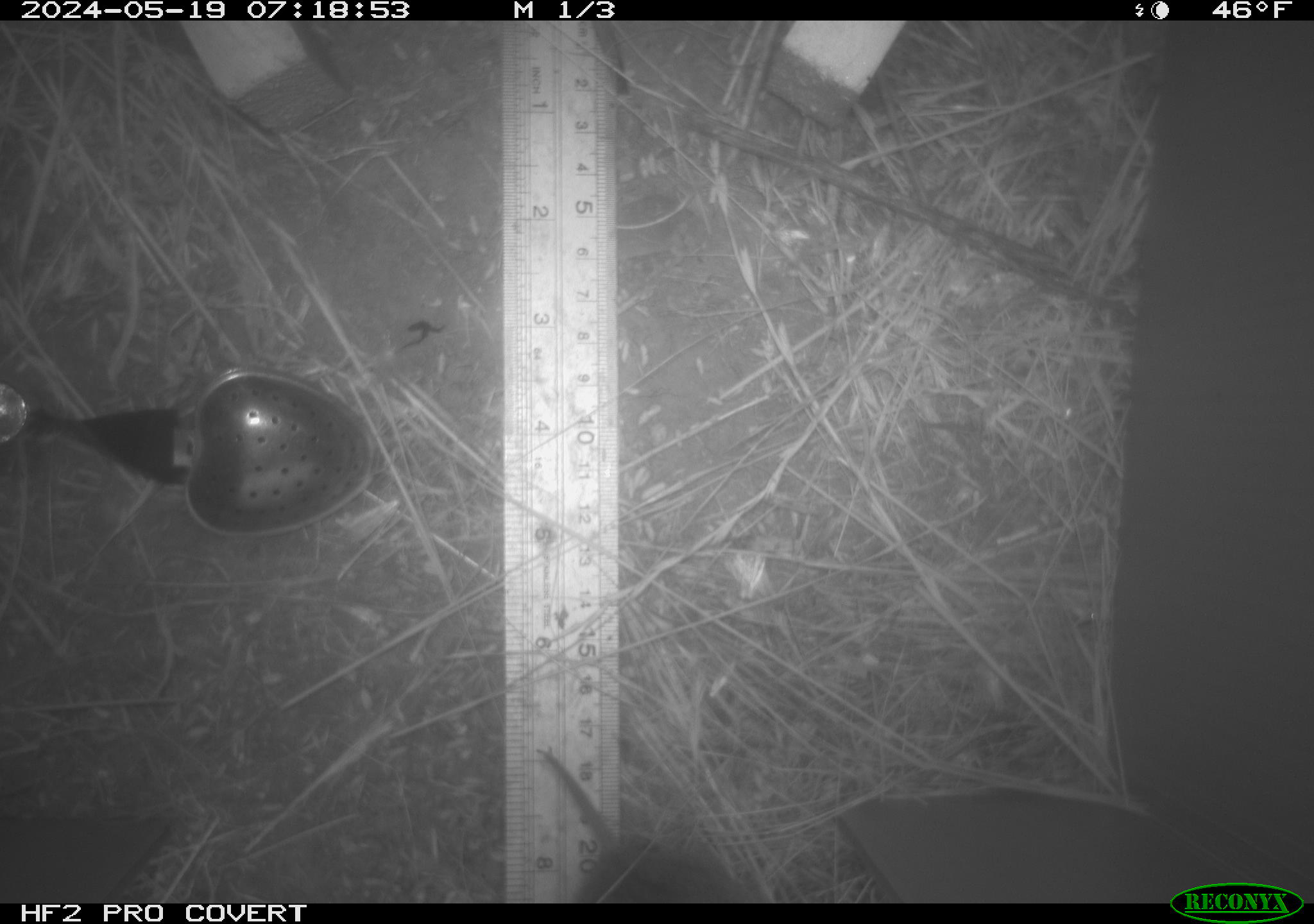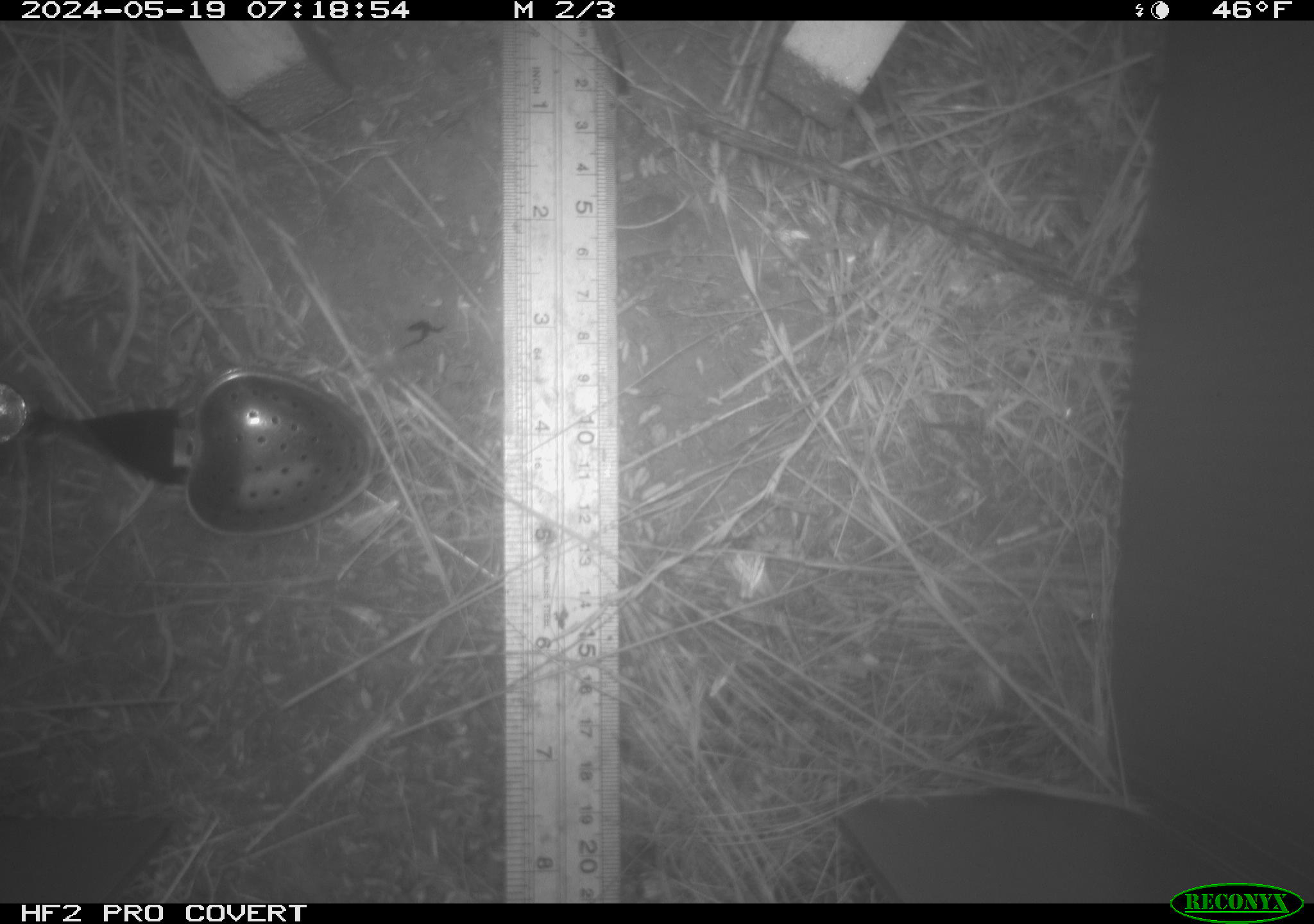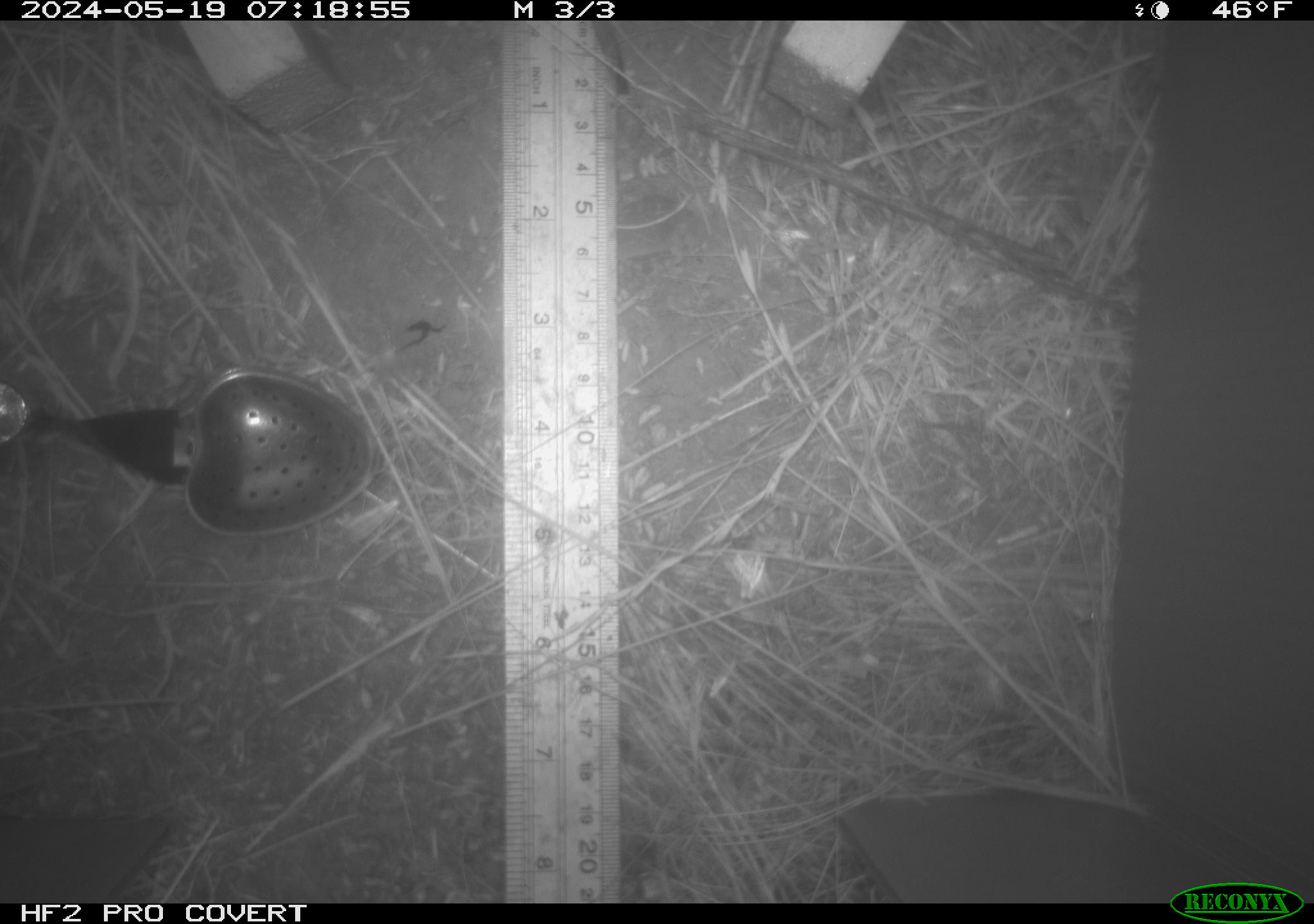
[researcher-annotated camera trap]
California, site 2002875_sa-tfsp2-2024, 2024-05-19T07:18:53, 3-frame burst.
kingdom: Animalia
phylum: Chordata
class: Mammalia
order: Rodentia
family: Cricetidae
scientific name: Arvicolinae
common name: voles, lemmings, and muskrats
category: arvicolinae subfamily